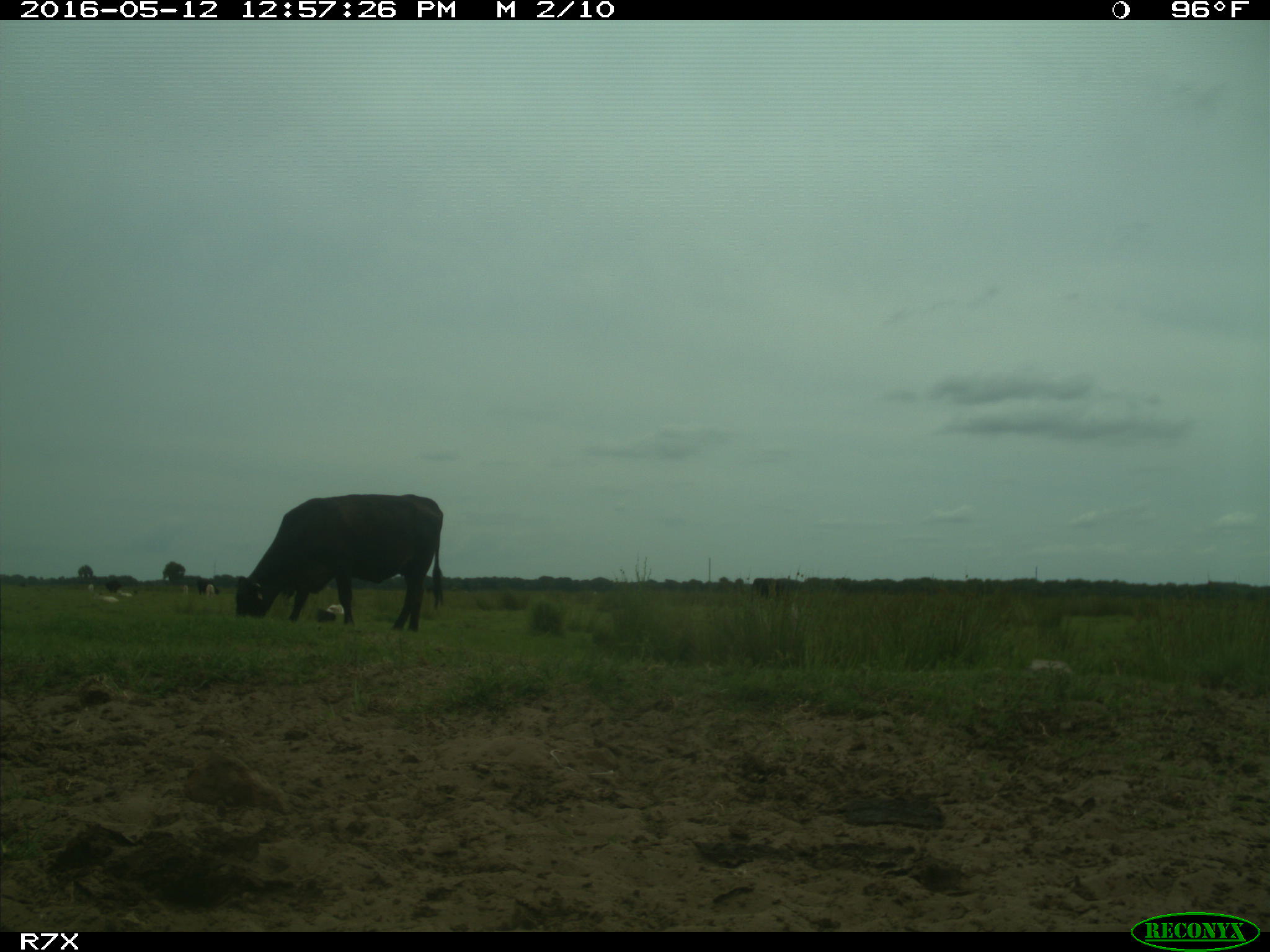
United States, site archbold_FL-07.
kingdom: Animalia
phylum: Chordata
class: Mammalia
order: Artiodactyla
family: Bovidae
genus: Bos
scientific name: Bos taurus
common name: domestic cow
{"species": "Bos taurus (domestic cow)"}